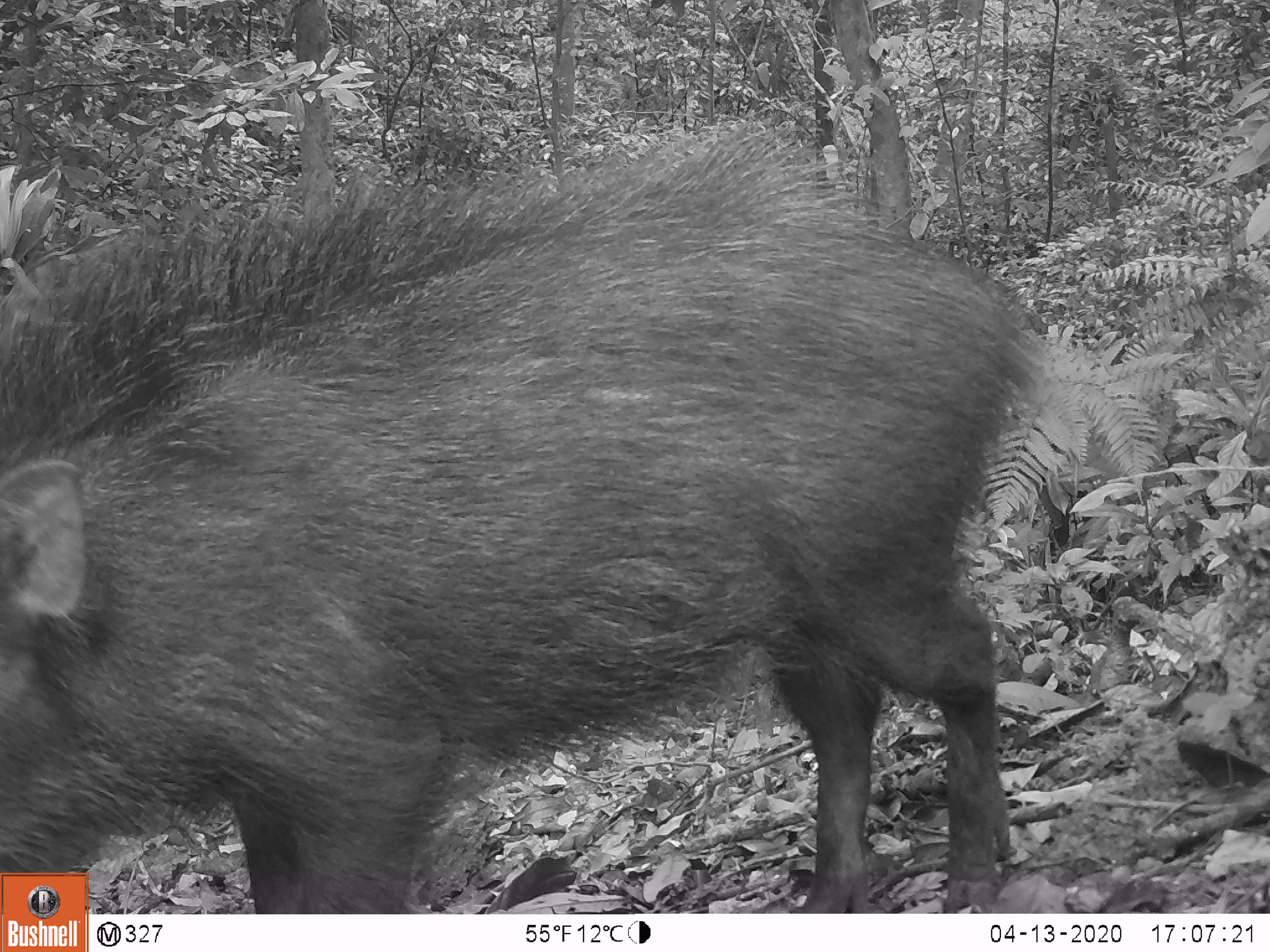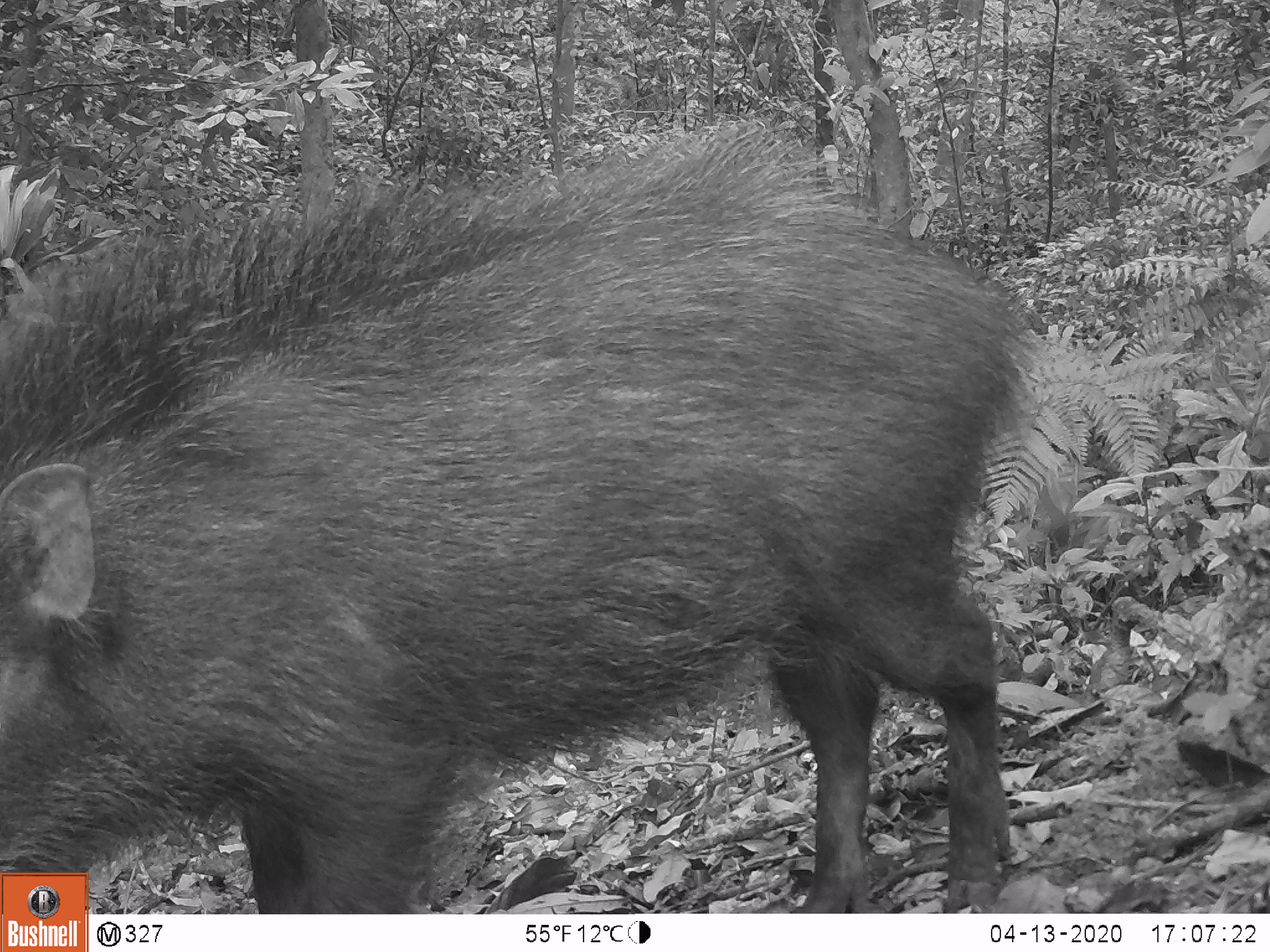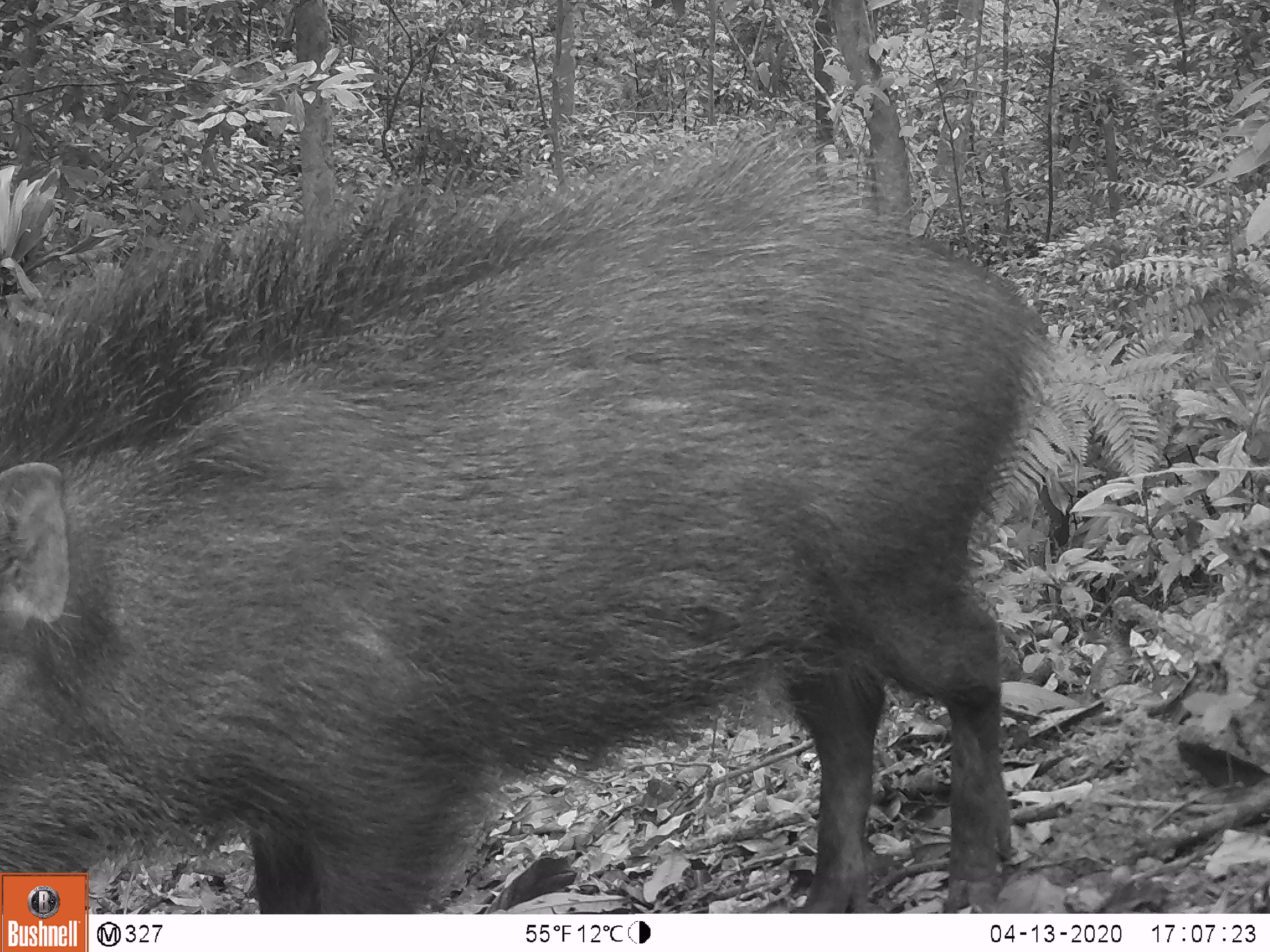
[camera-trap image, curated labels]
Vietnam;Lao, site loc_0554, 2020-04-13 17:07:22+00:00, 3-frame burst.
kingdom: Animalia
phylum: Chordata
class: Mammalia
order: Artiodactyla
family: Suidae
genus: Sus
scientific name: Sus scrofa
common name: eurasian wild pig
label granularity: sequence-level